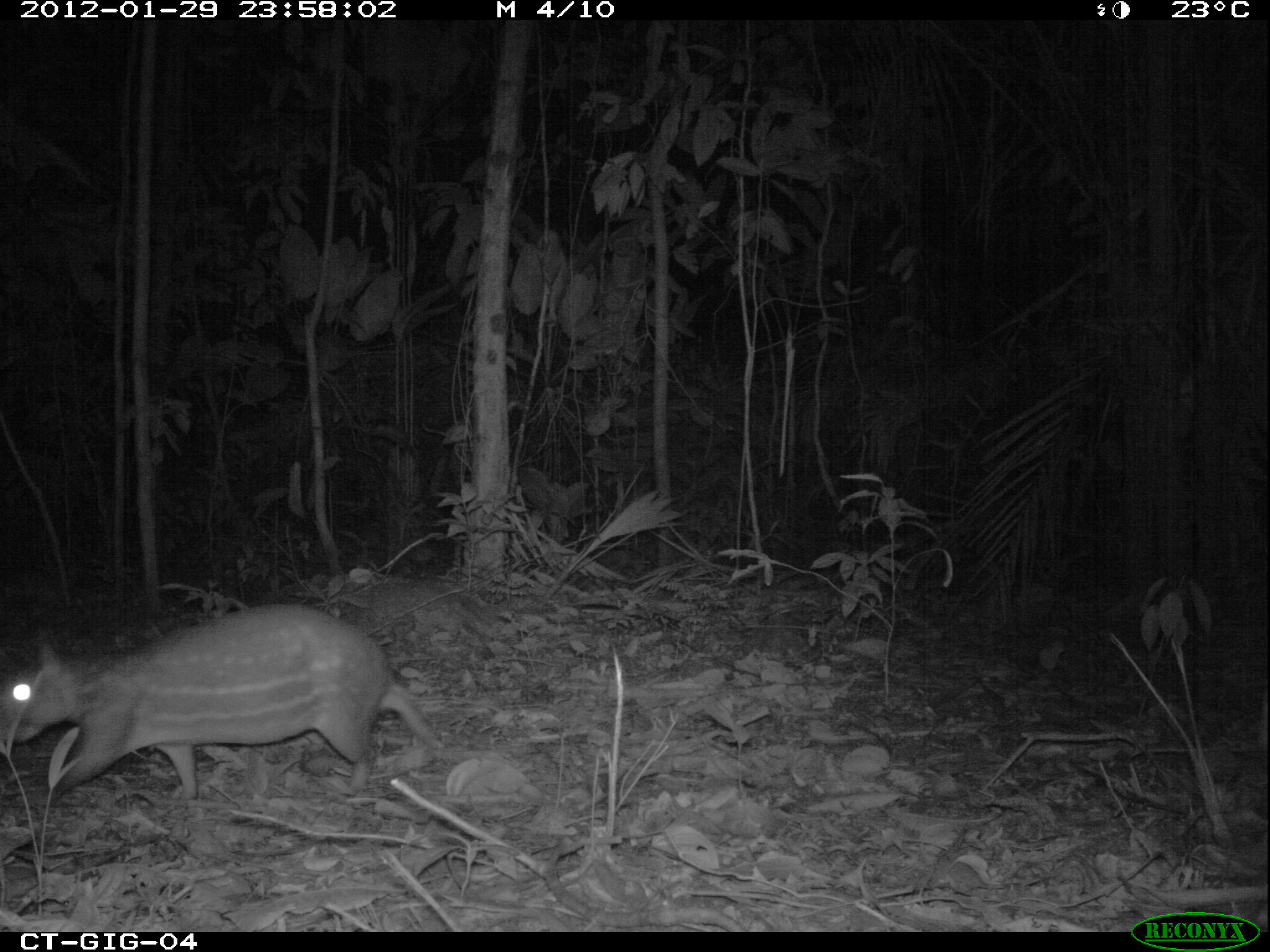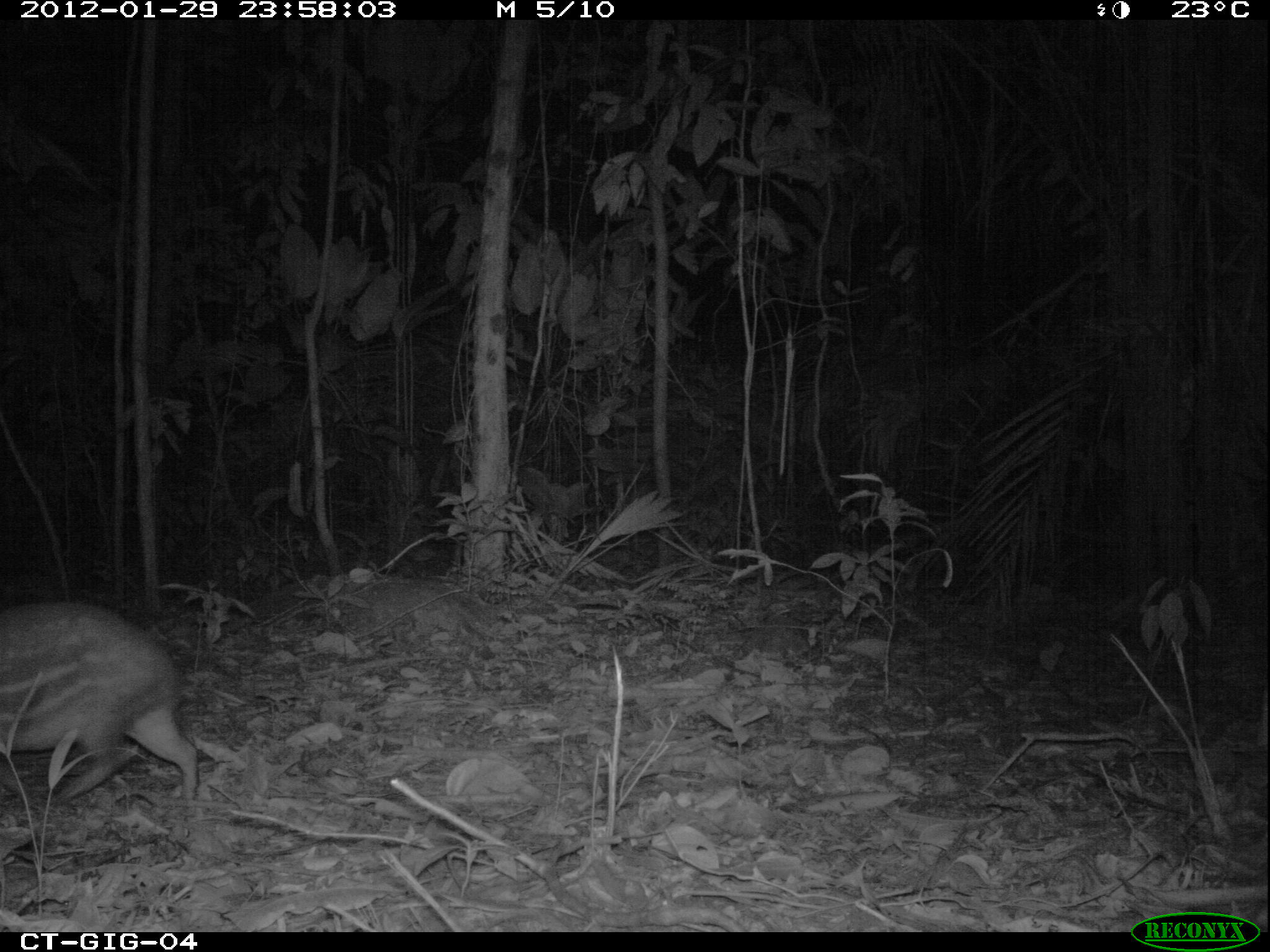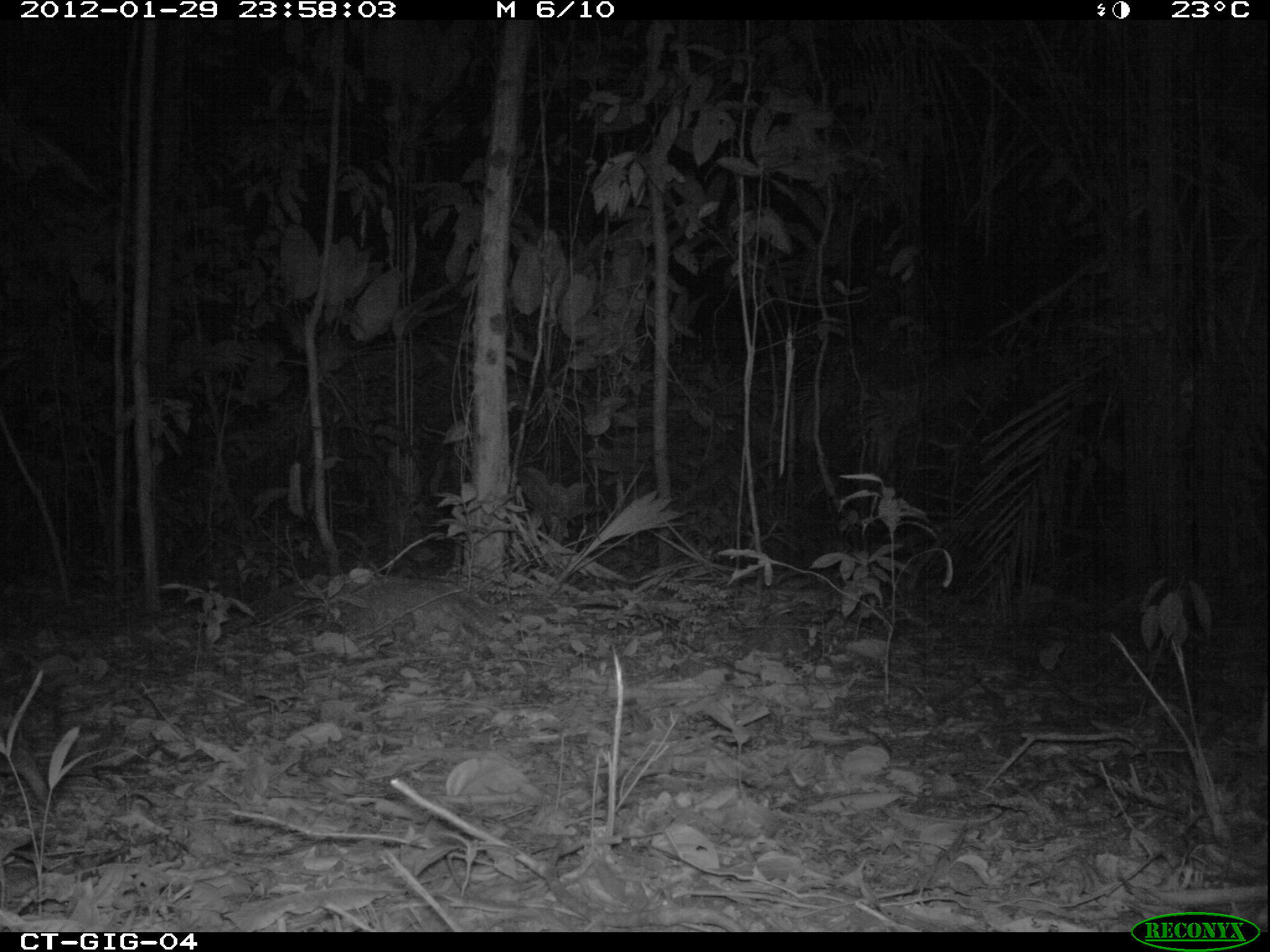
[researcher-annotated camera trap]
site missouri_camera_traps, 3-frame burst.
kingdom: Animalia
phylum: Chordata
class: Mammalia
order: Rodentia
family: Cuniculidae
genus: Cuniculus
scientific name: Cuniculus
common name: paca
Paca (Cuniculus). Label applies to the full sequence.